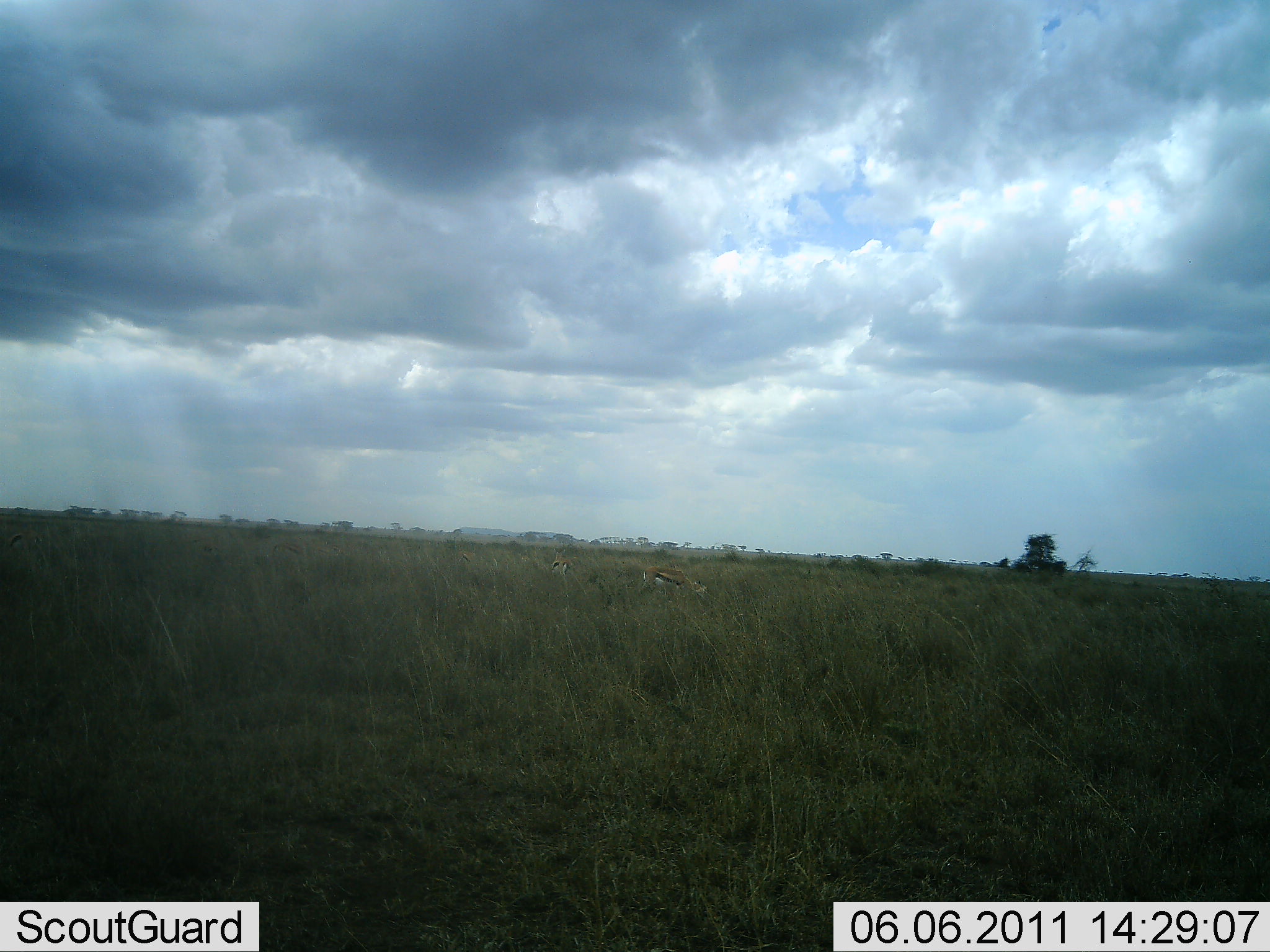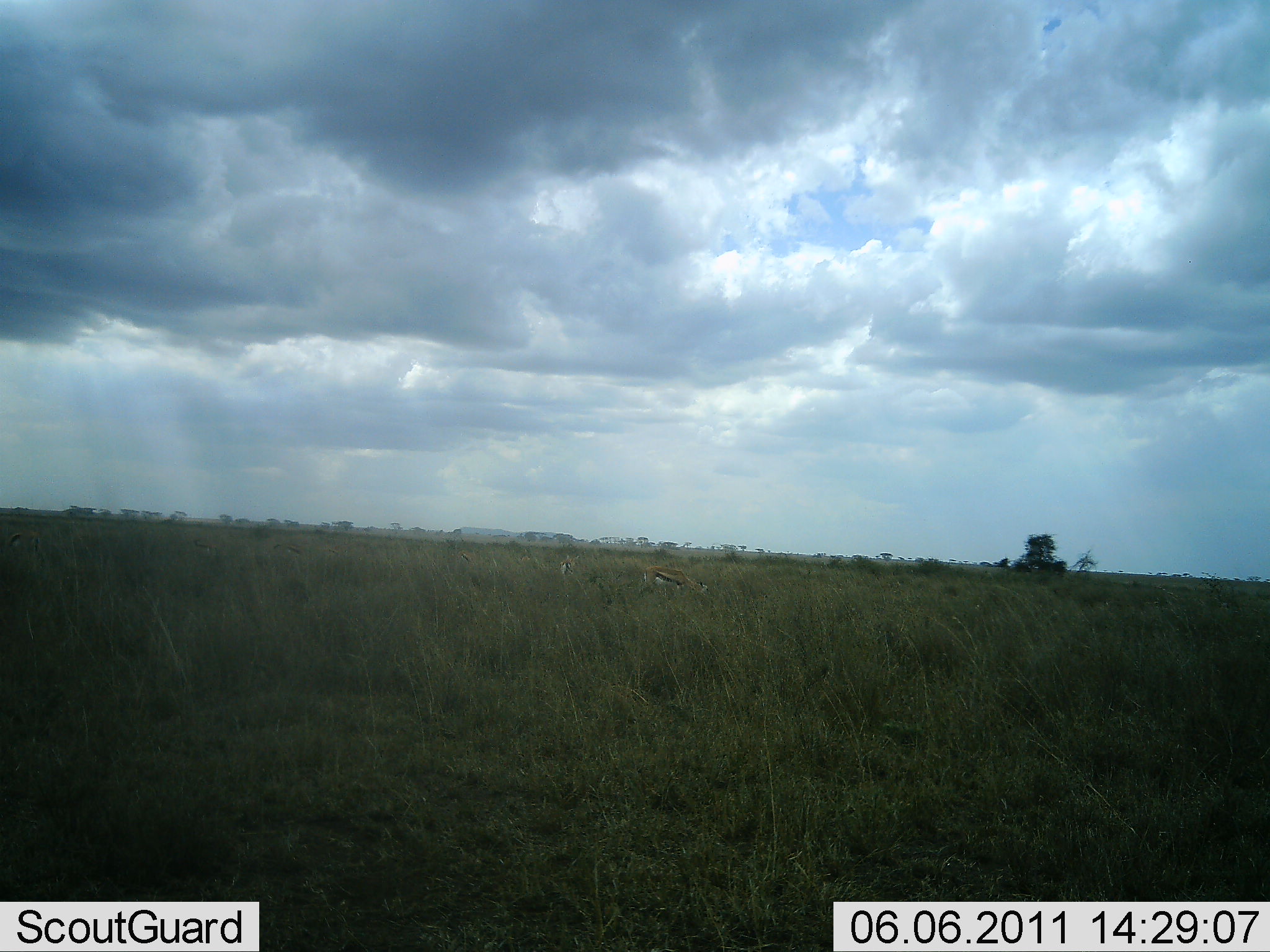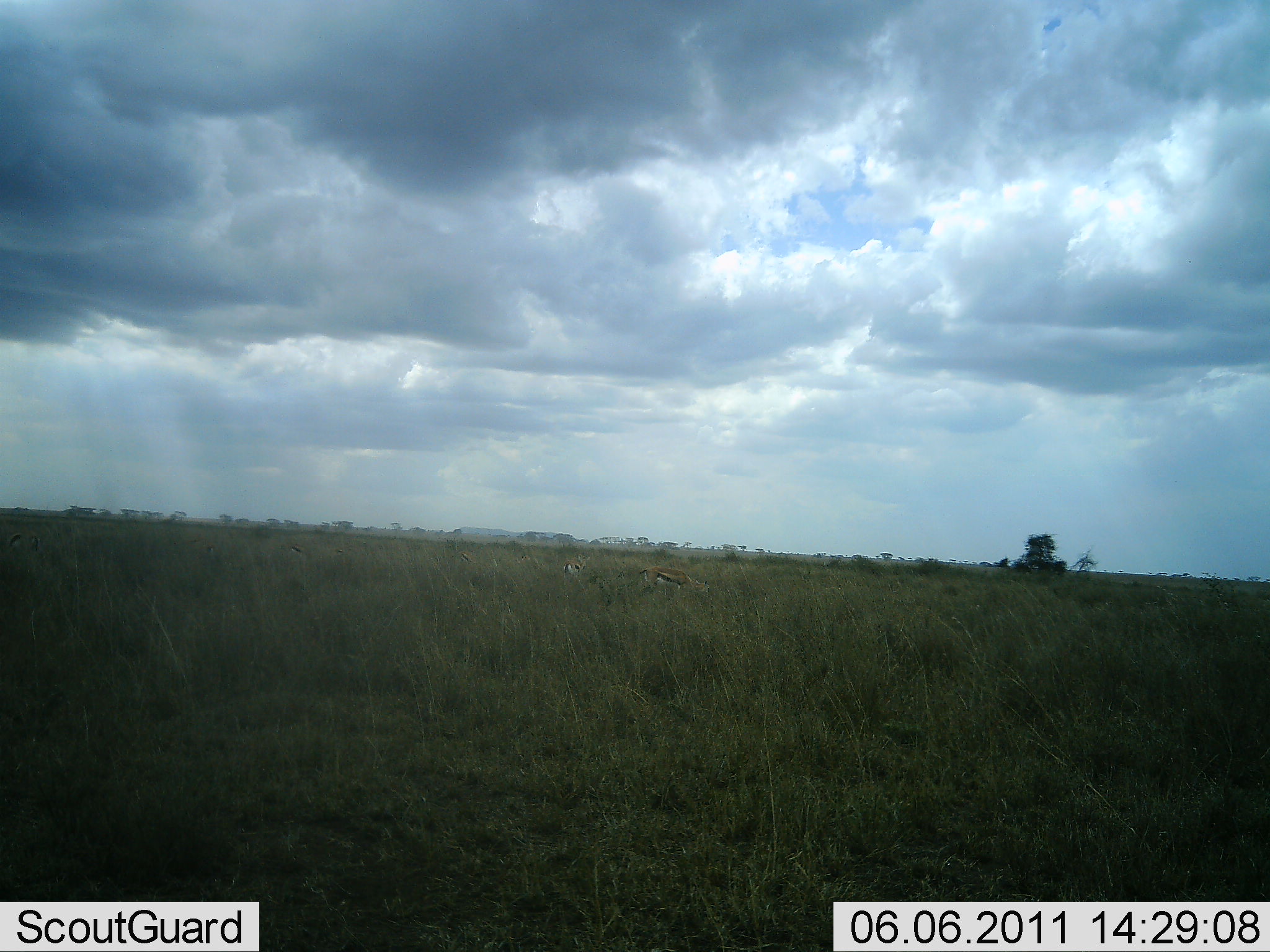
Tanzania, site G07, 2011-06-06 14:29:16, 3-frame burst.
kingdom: Animalia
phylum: Chordata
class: Mammalia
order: Artiodactyla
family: Bovidae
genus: Eudorcas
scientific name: Eudorcas thomsonii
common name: thomson's gazelle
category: gazellethomsons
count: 3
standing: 31%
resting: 0%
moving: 23%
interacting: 0%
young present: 0%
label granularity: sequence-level